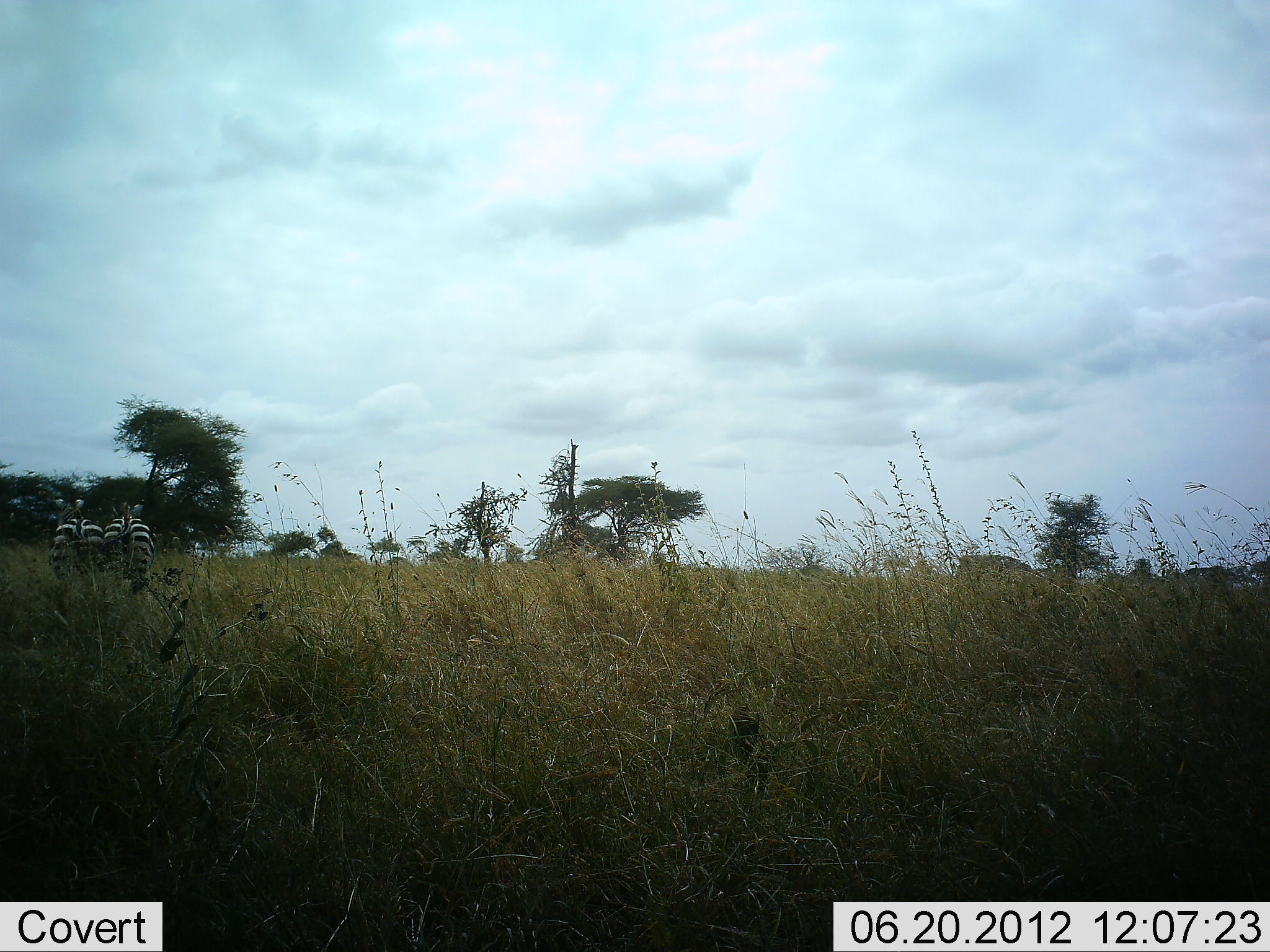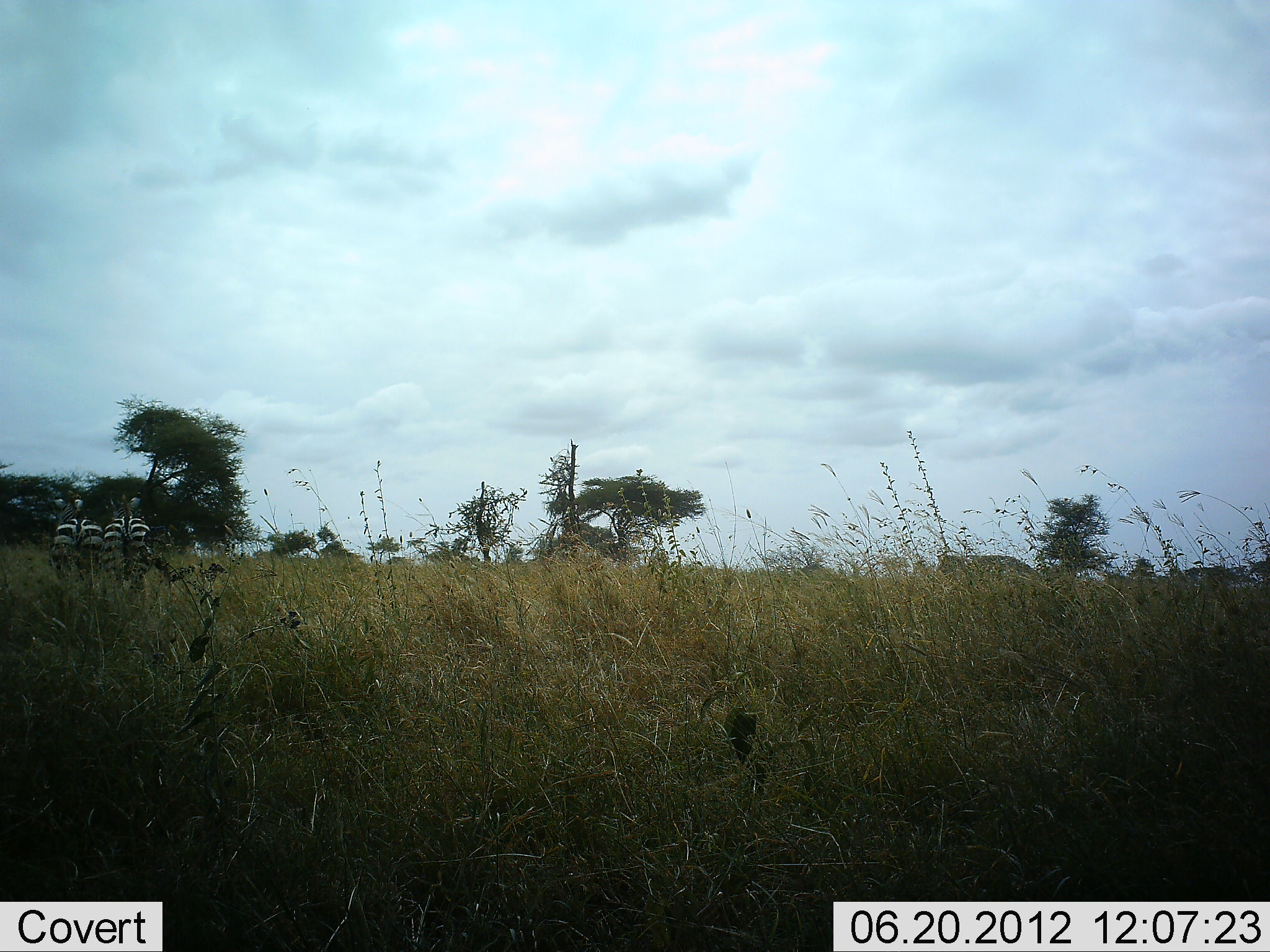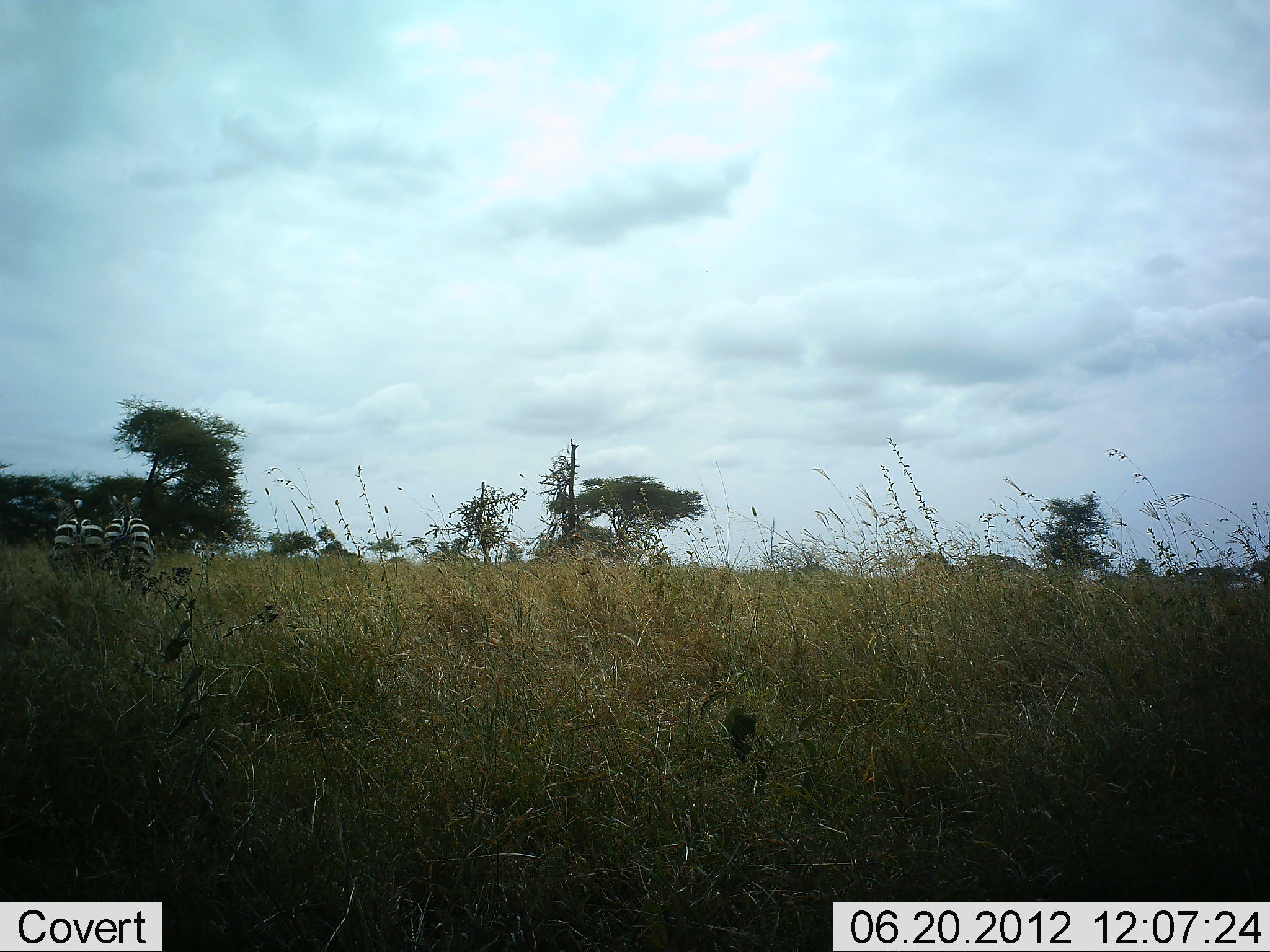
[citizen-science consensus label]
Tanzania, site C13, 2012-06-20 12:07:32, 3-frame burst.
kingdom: Animalia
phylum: Chordata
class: Mammalia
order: Perissodactyla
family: Equidae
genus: Equus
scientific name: Equus quagga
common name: plains zebra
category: zebra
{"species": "zebra (plains zebra) (Equus quagga)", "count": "2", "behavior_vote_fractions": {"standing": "92%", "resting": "0%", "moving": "8%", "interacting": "0%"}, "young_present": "0%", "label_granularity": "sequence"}